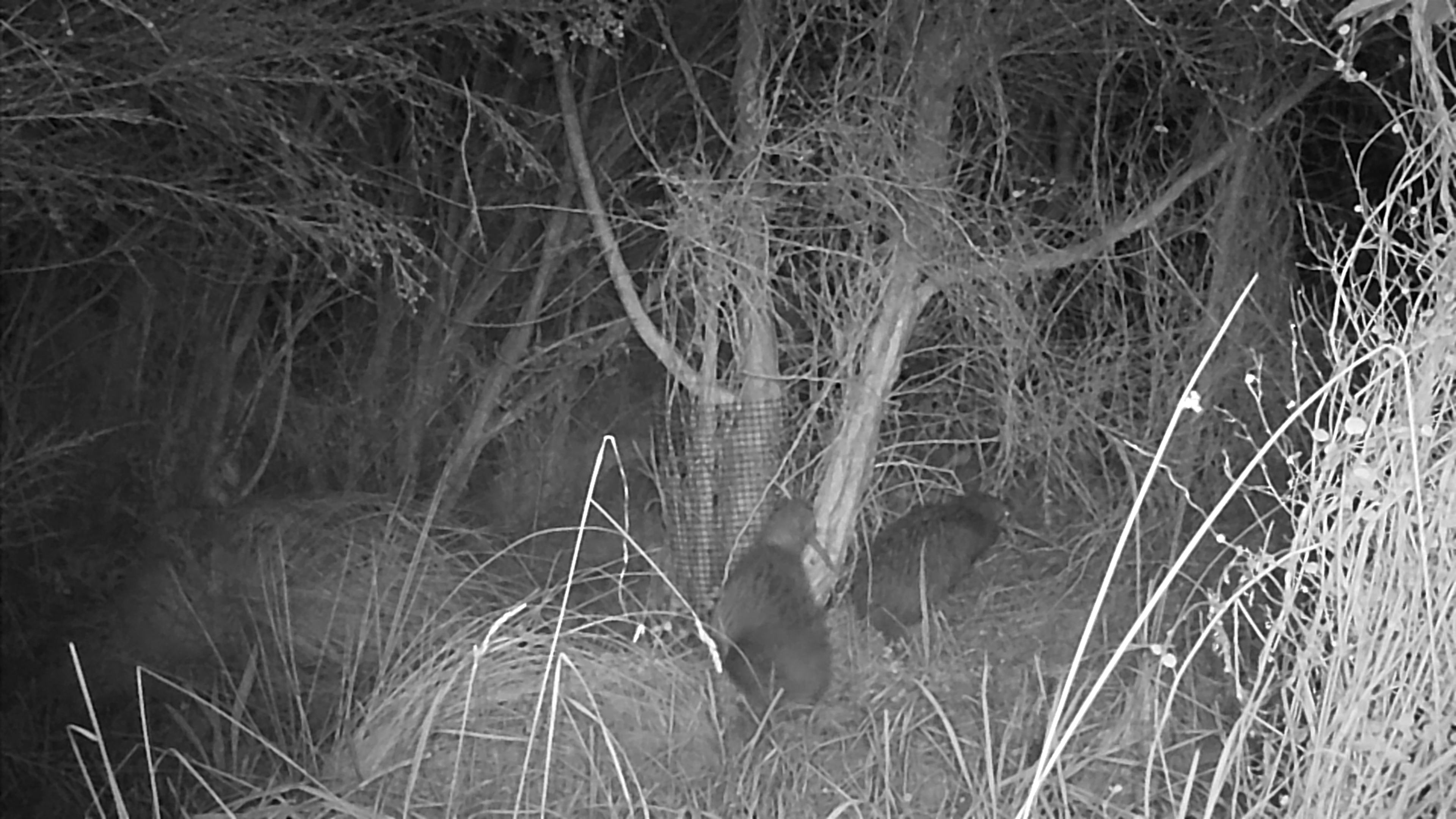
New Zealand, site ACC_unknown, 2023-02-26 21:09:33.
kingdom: Animalia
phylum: Chordata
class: Aves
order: Apterygiformes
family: Apterygidae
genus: Apteryx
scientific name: Apteryx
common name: kiwi